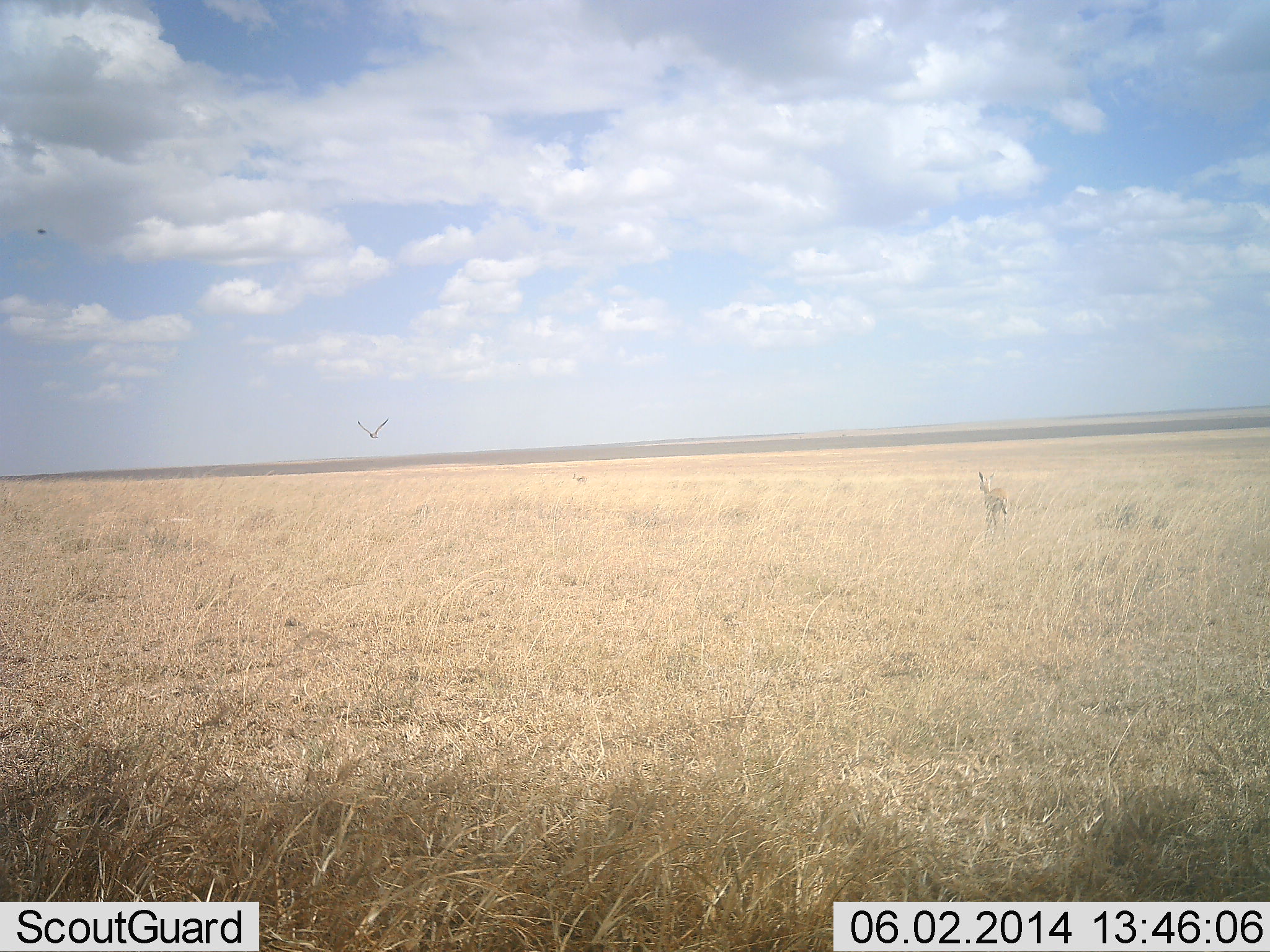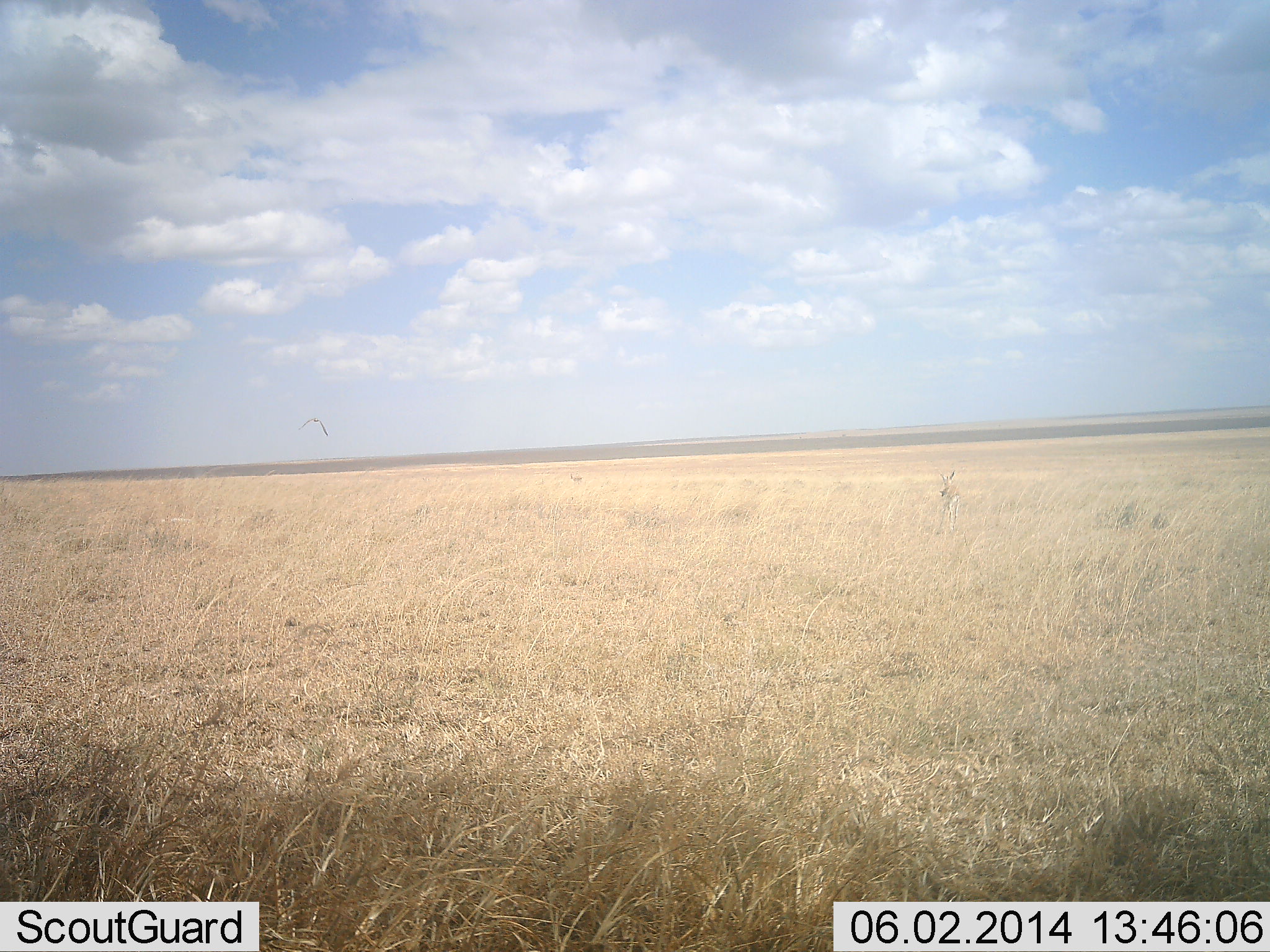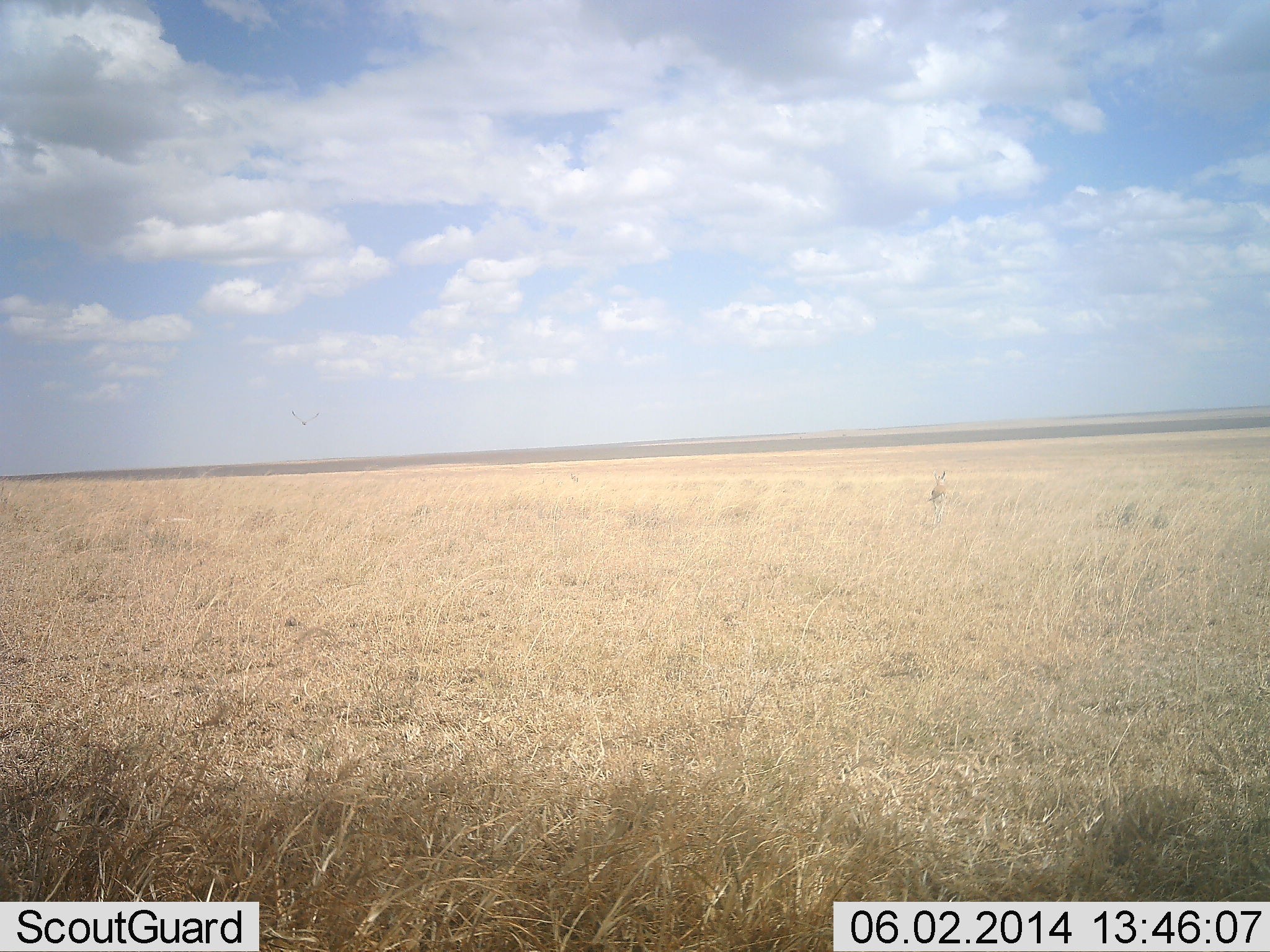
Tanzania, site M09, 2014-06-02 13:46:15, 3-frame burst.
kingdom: Animalia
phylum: Chordata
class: Mammalia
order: Artiodactyla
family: Bovidae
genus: Eudorcas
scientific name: Eudorcas thomsonii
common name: thomson's gazelle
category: gazellethomsons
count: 1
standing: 40%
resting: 0%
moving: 100%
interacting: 0%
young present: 0%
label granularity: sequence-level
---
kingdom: Animalia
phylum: Chordata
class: Aves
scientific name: Aves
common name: bird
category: otherbird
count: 1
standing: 0%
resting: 0%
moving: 100%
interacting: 0%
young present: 0%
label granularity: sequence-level